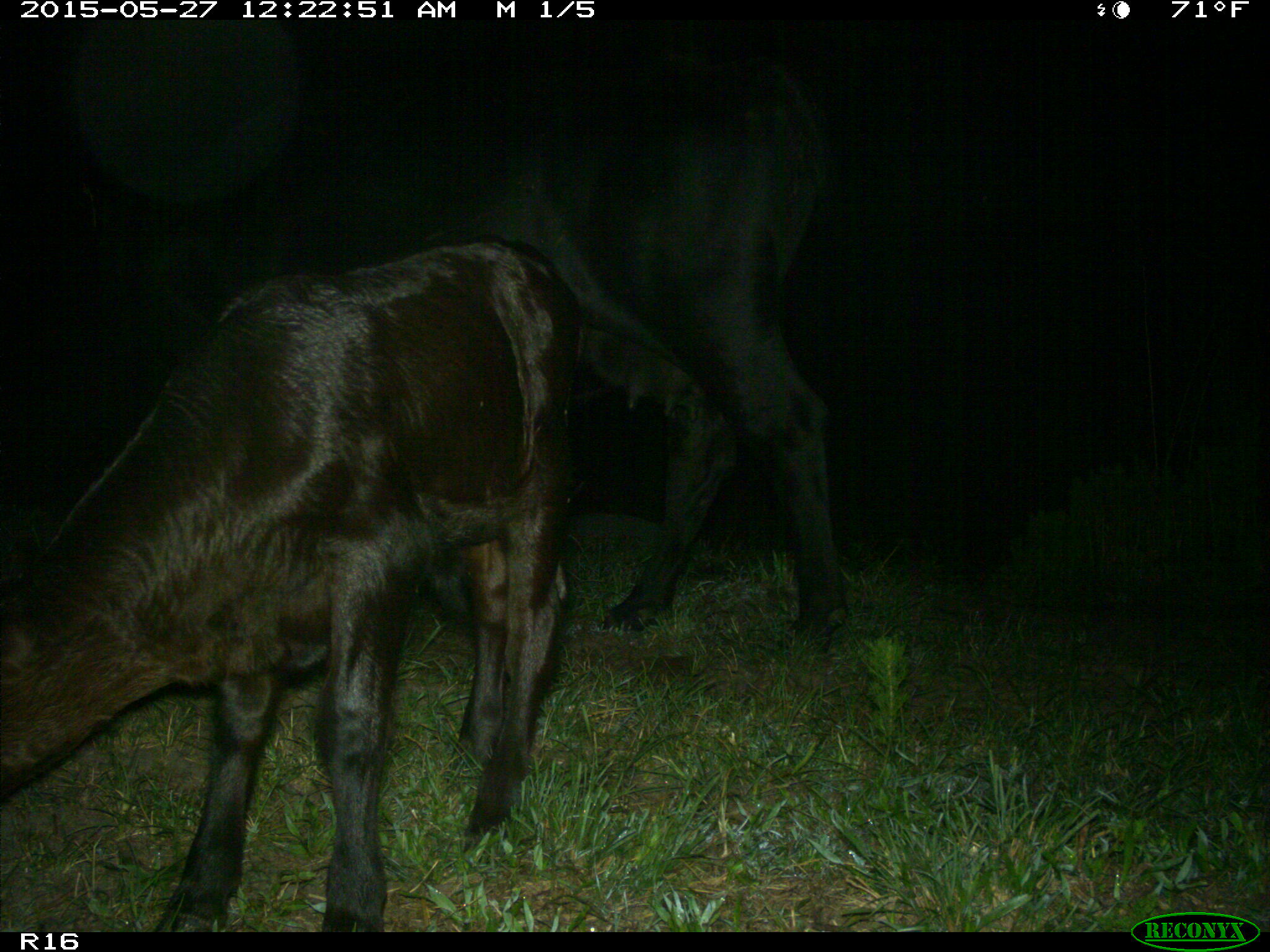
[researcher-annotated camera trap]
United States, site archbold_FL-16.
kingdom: Animalia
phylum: Chordata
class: Mammalia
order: Artiodactyla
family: Bovidae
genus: Bos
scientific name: Bos taurus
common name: domestic cow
Bos taurus (domestic cow).